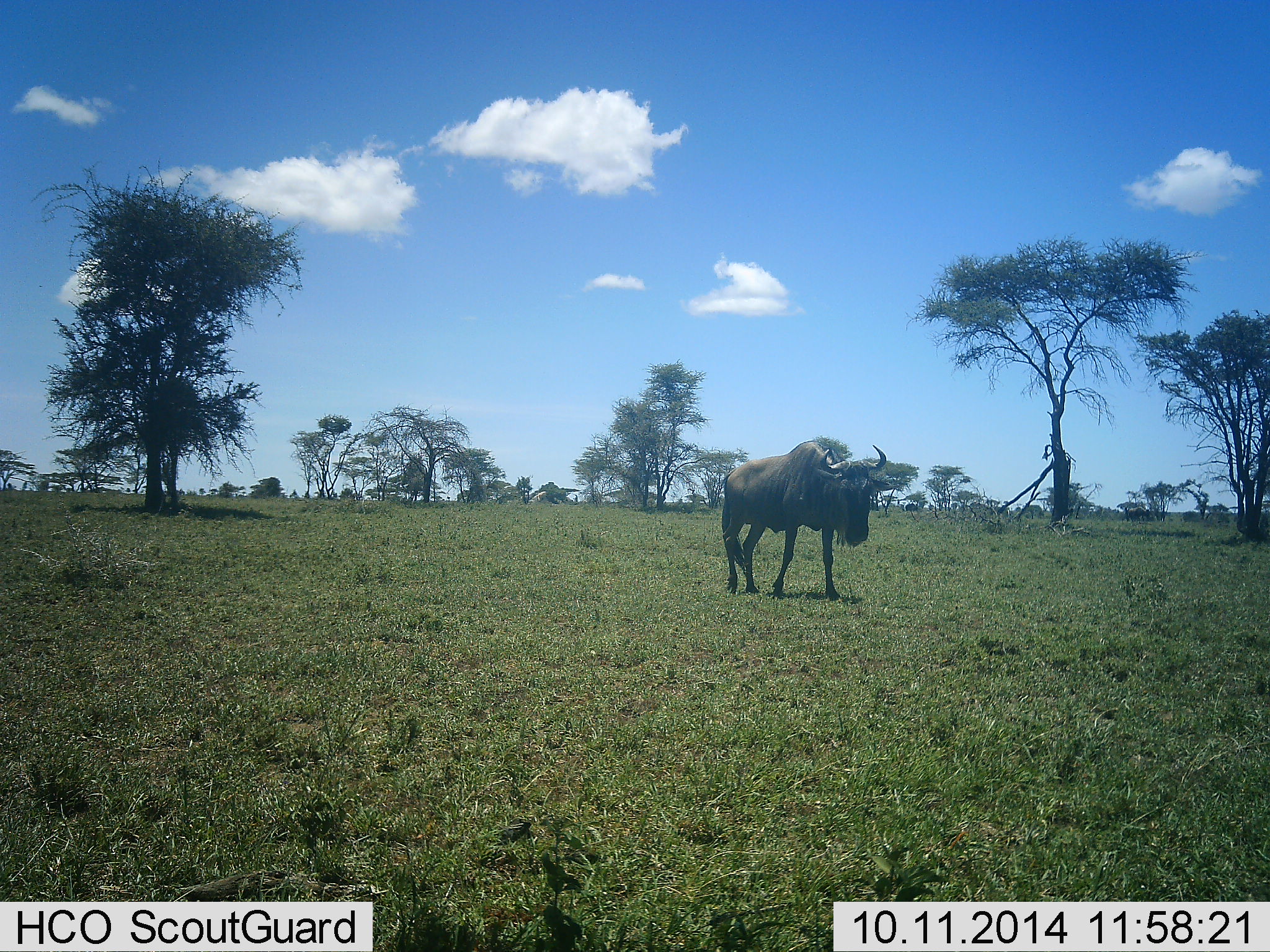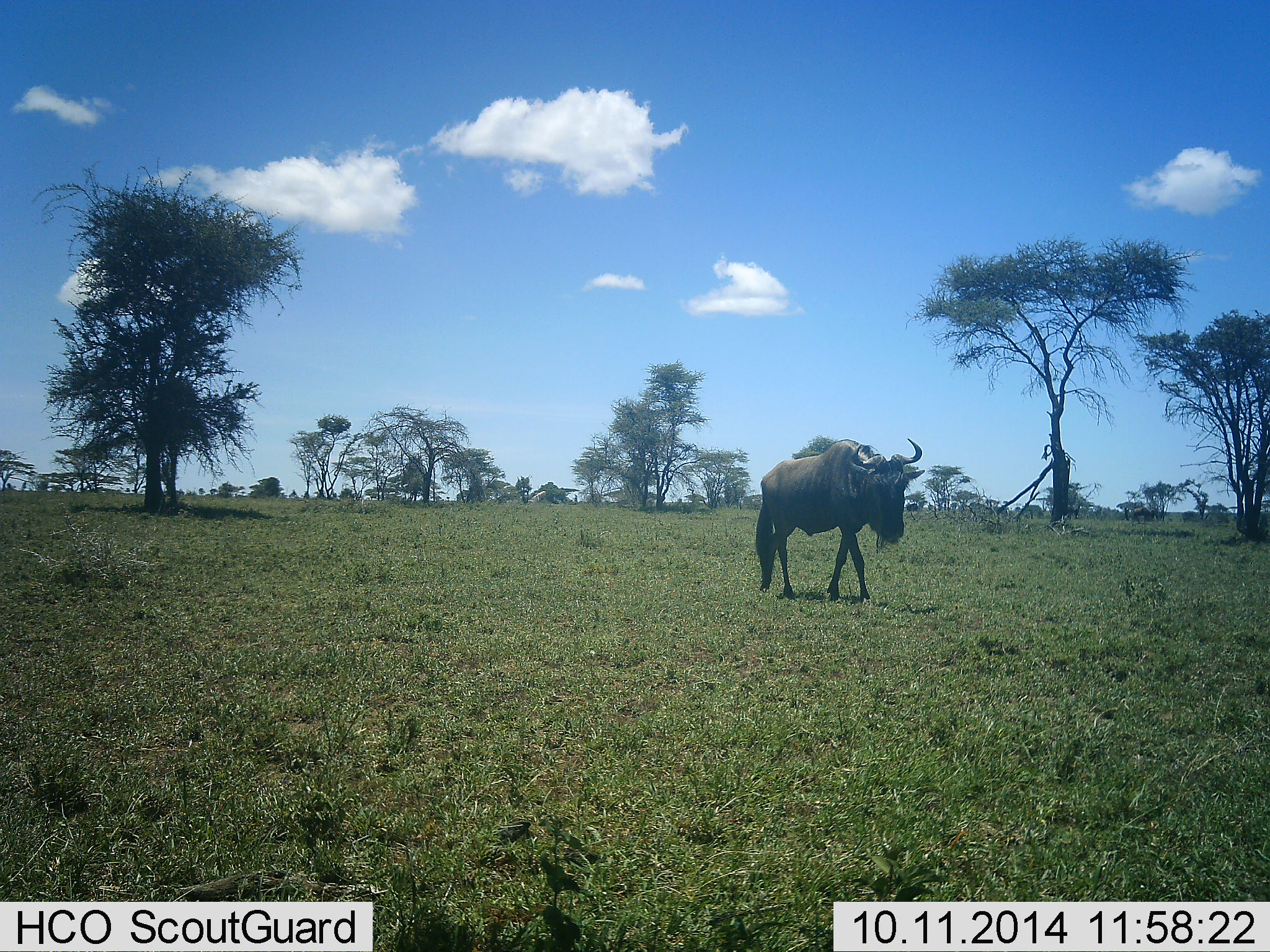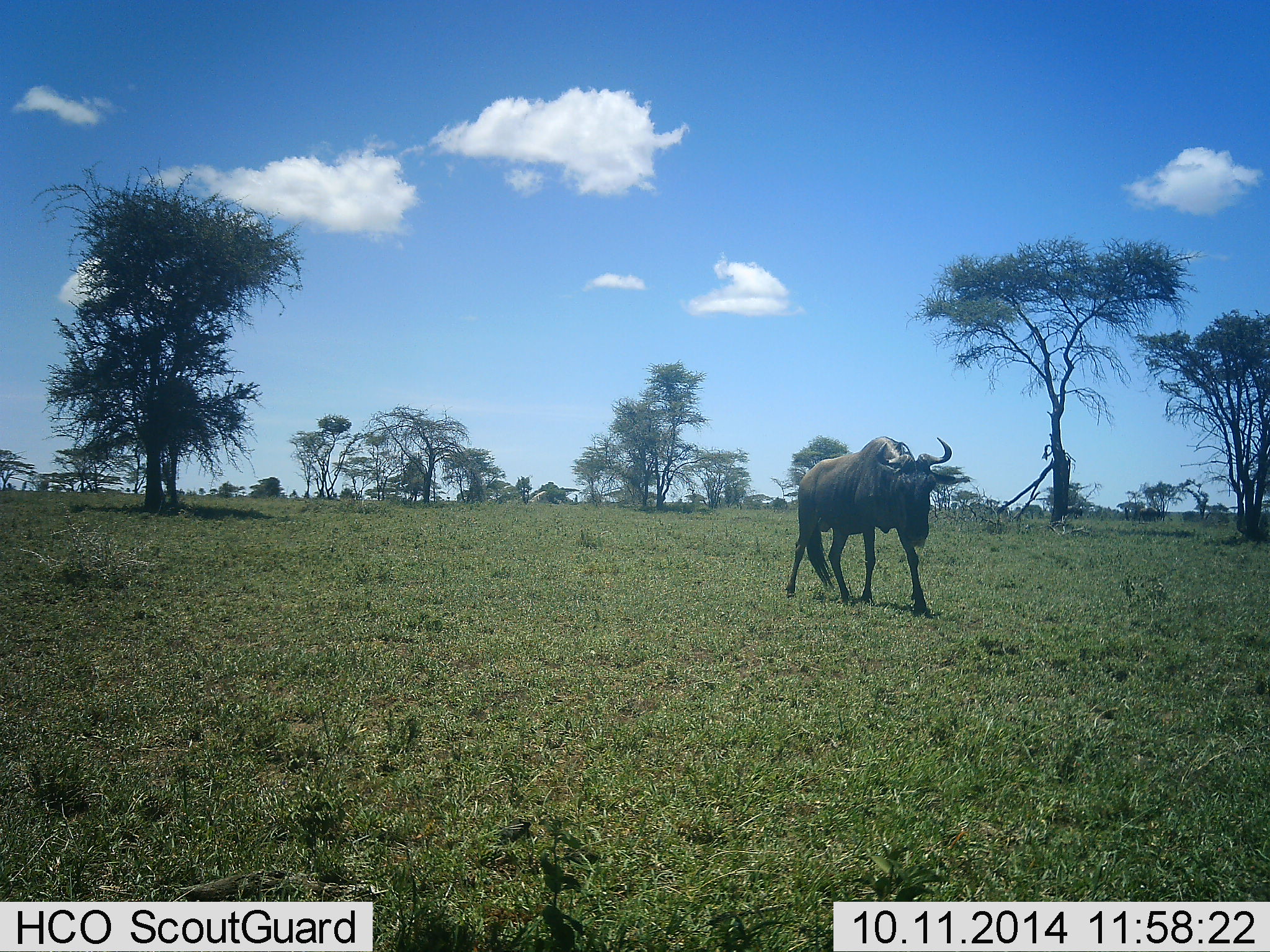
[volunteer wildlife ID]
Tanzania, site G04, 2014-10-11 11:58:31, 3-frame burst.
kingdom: Animalia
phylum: Chordata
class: Mammalia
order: Artiodactyla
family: Bovidae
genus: Connochaetes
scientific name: Connochaetes taurinus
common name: blue wildebeest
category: wildebeest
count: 1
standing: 0%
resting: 0%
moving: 100%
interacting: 0%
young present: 0%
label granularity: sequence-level